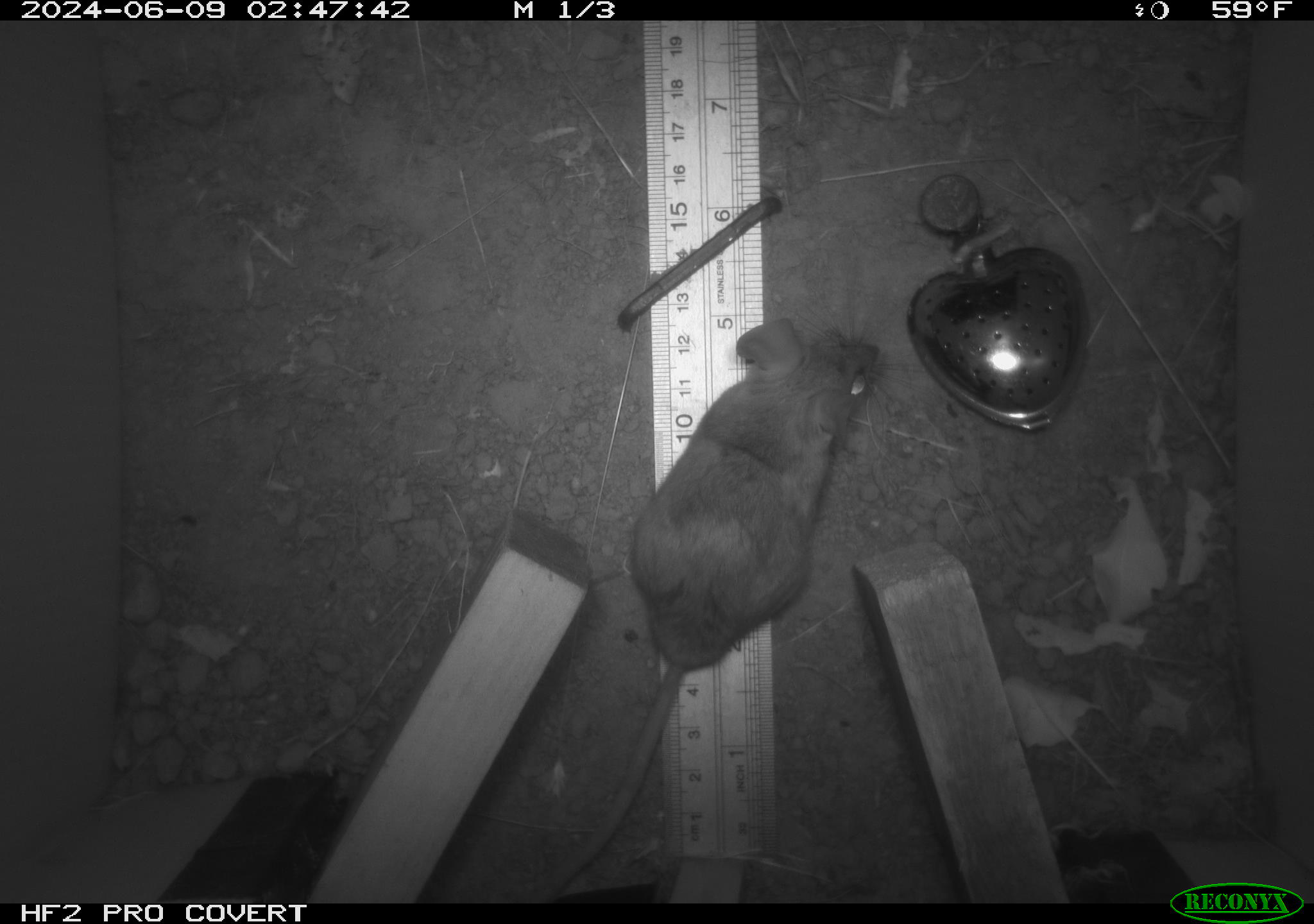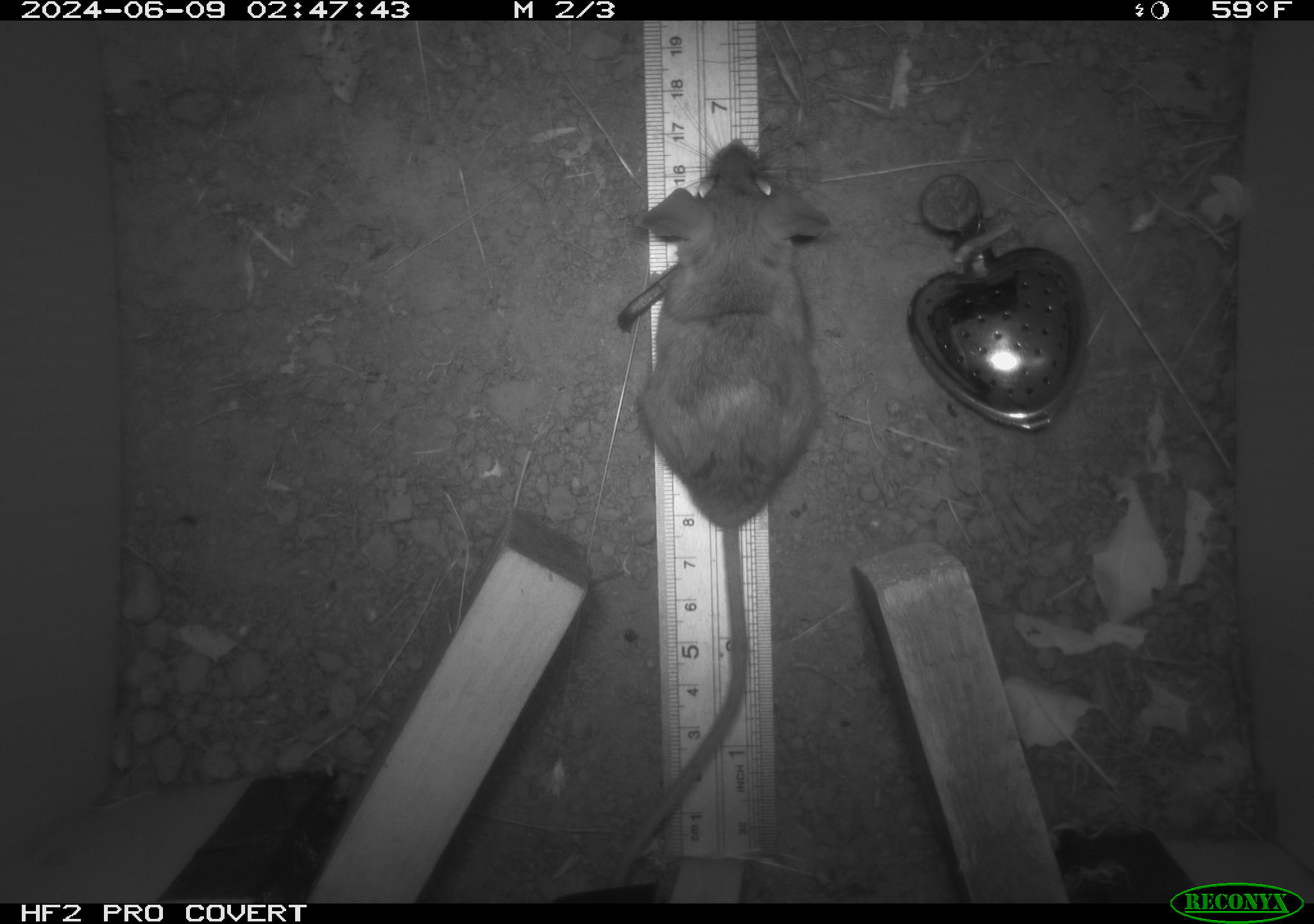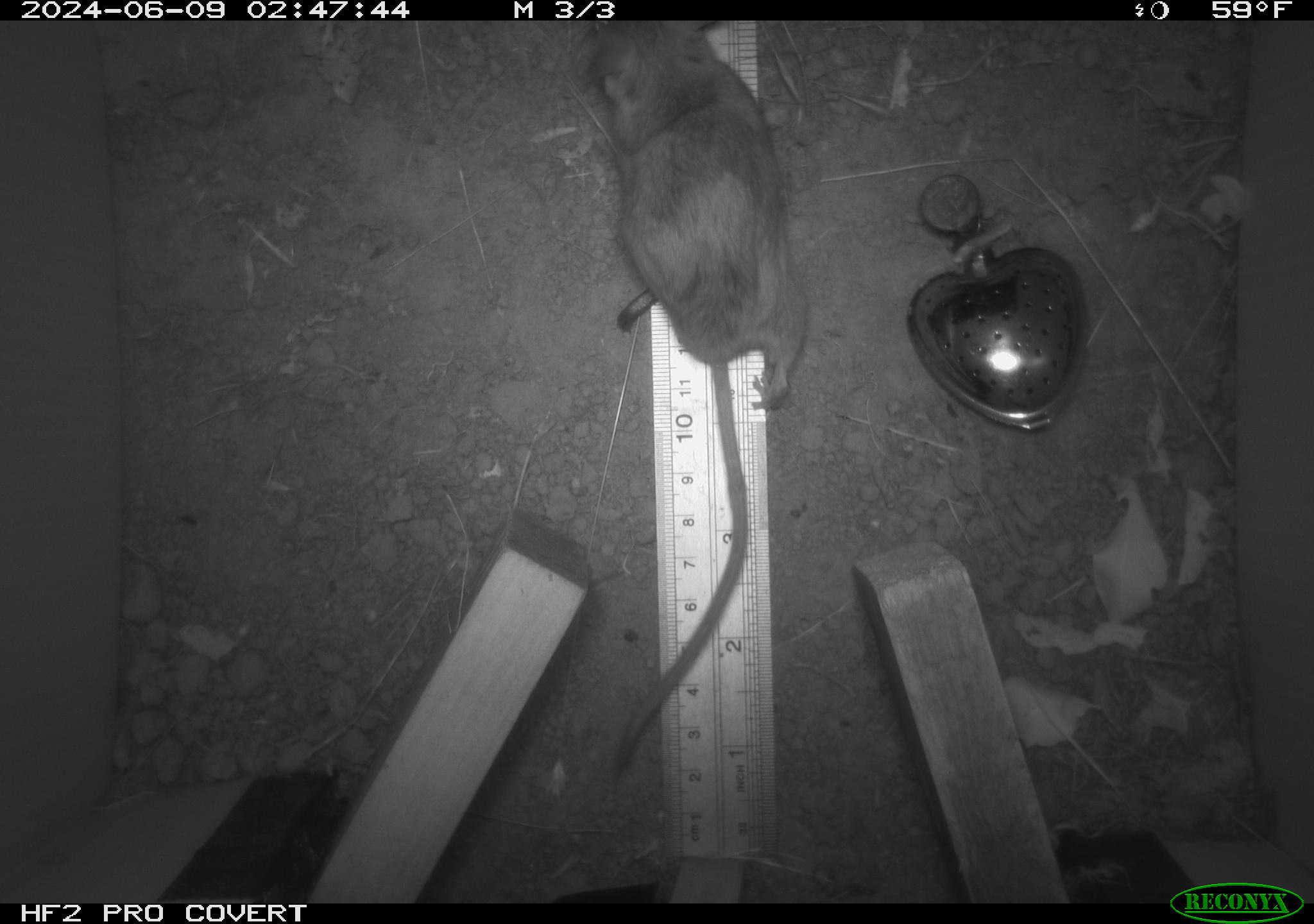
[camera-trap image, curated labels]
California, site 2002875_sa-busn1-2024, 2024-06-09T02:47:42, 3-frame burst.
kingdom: Animalia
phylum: Chordata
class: Mammalia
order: Rodentia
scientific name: Rodentia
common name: rodent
Rodent (Rodentia).